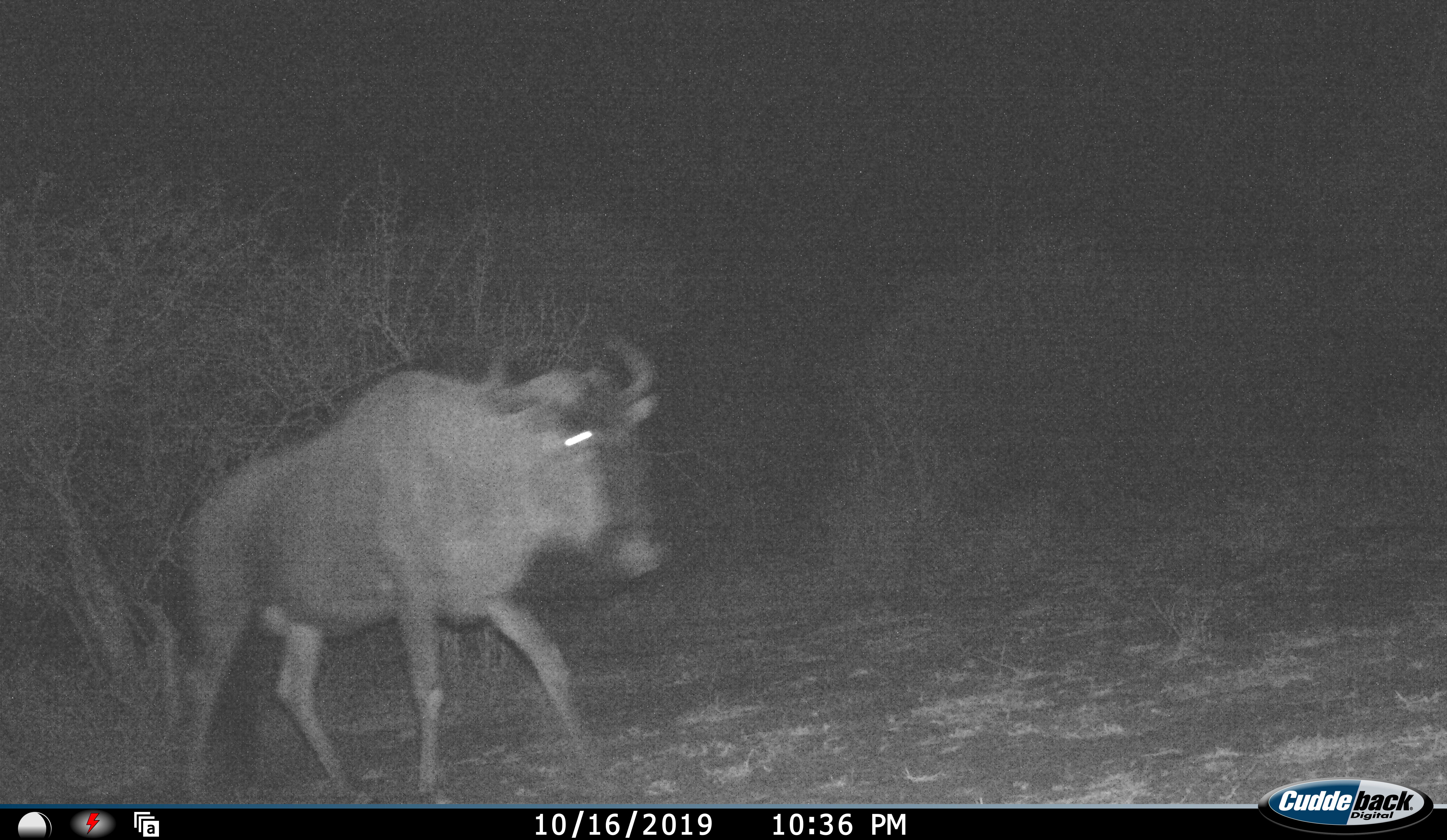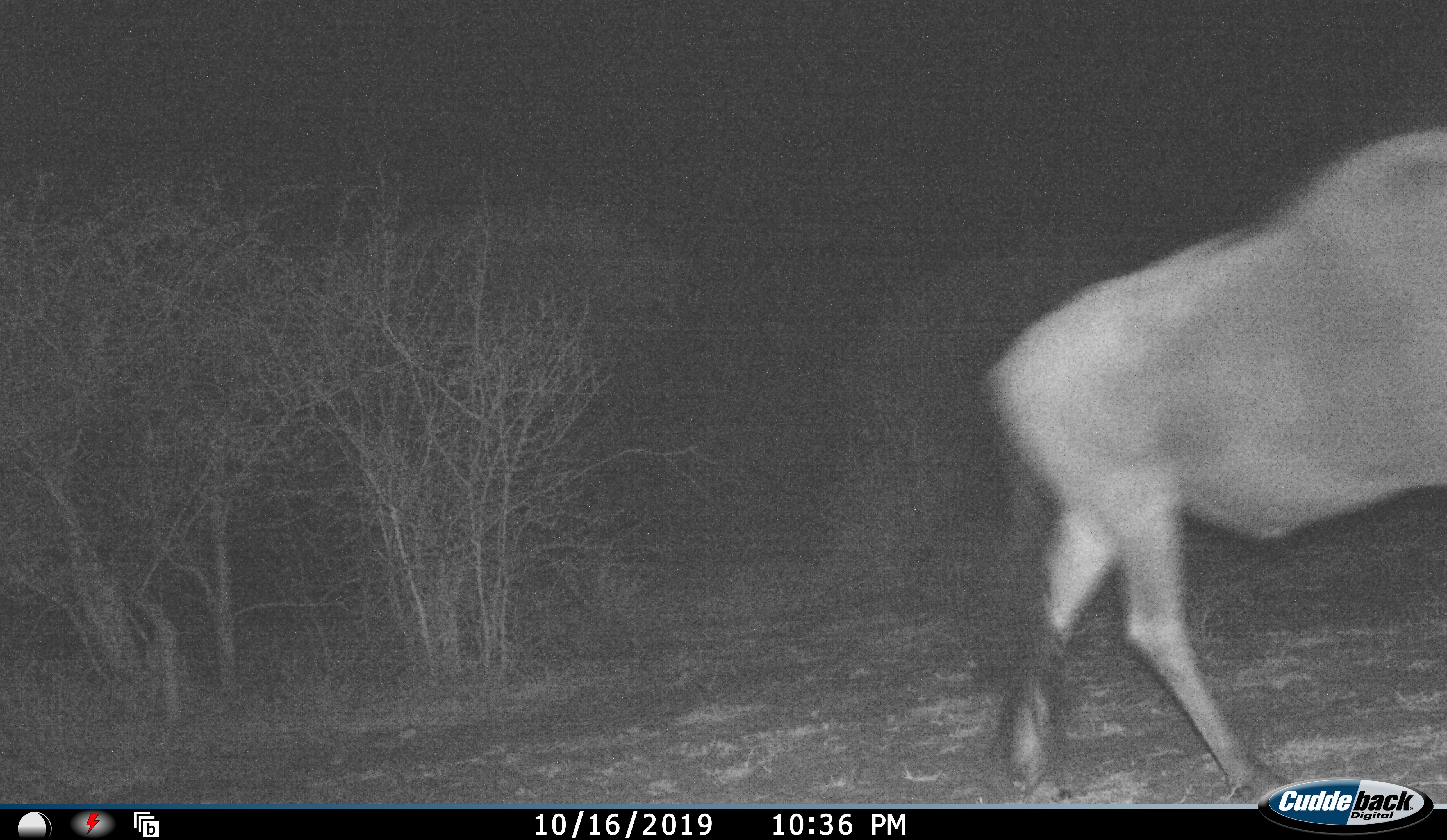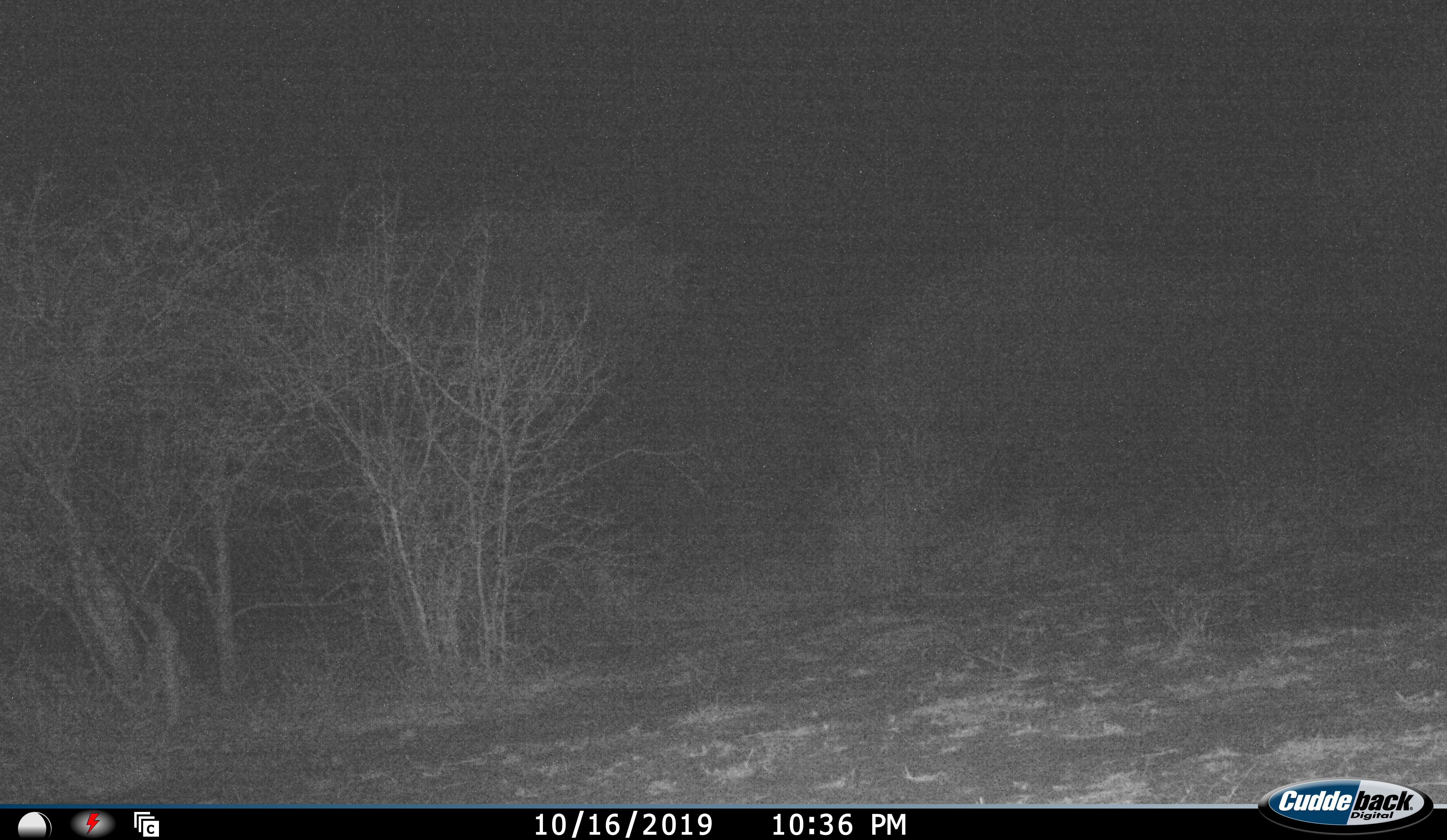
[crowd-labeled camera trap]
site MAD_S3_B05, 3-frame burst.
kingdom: Animalia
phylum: Chordata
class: Mammalia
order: Artiodactyla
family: Bovidae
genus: Connochaetes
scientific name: Connochaetes taurinus taurinus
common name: blue wildebeest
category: wildebeestblue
Wildebeestblue (blue wildebeest) (Connochaetes taurinus taurinus), count 1. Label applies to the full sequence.